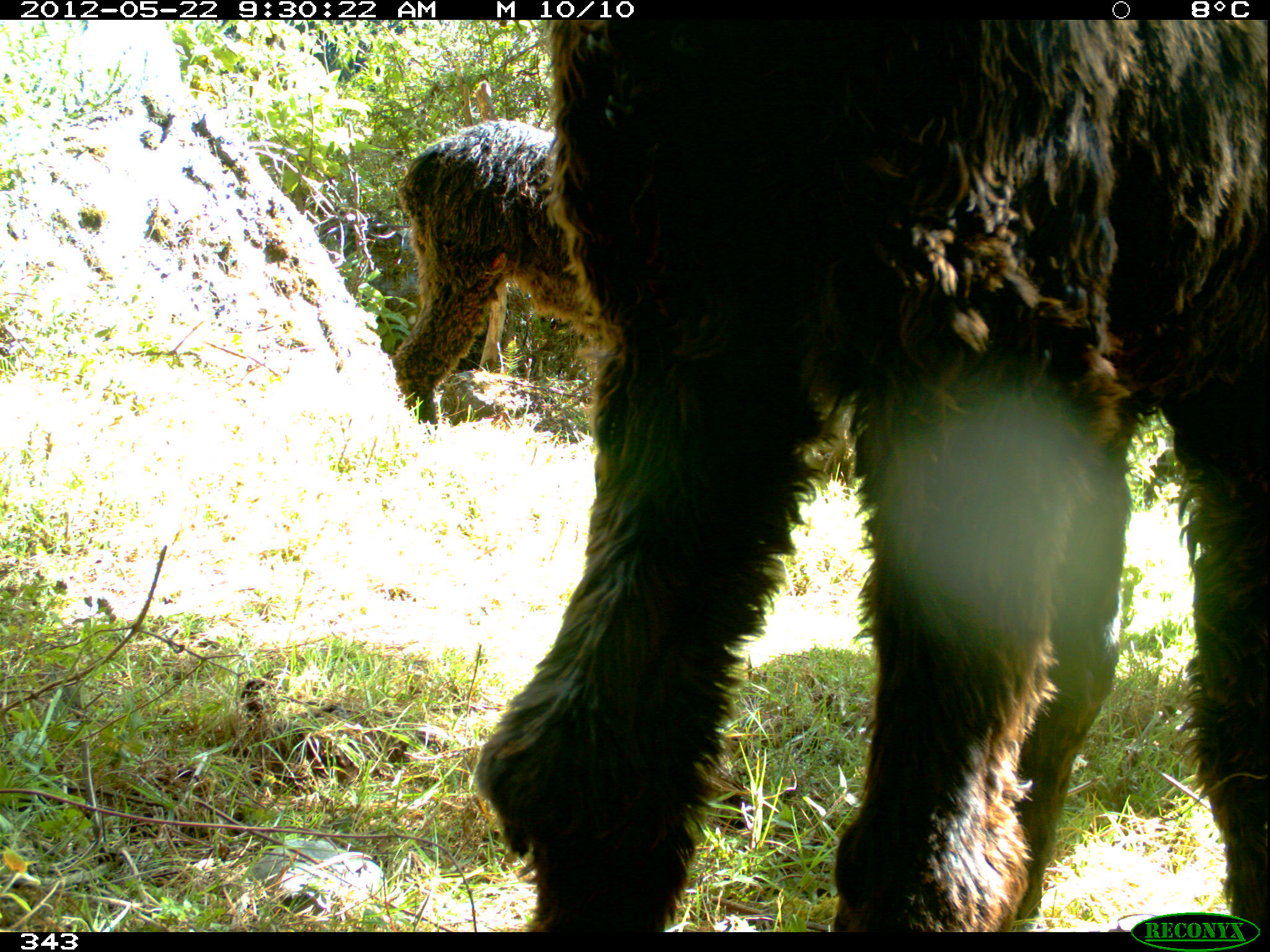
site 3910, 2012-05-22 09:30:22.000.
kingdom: Animalia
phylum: Chordata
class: Mammalia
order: Artiodactyla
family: Camelidae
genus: Vicugna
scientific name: Vicugna pacos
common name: alpaca